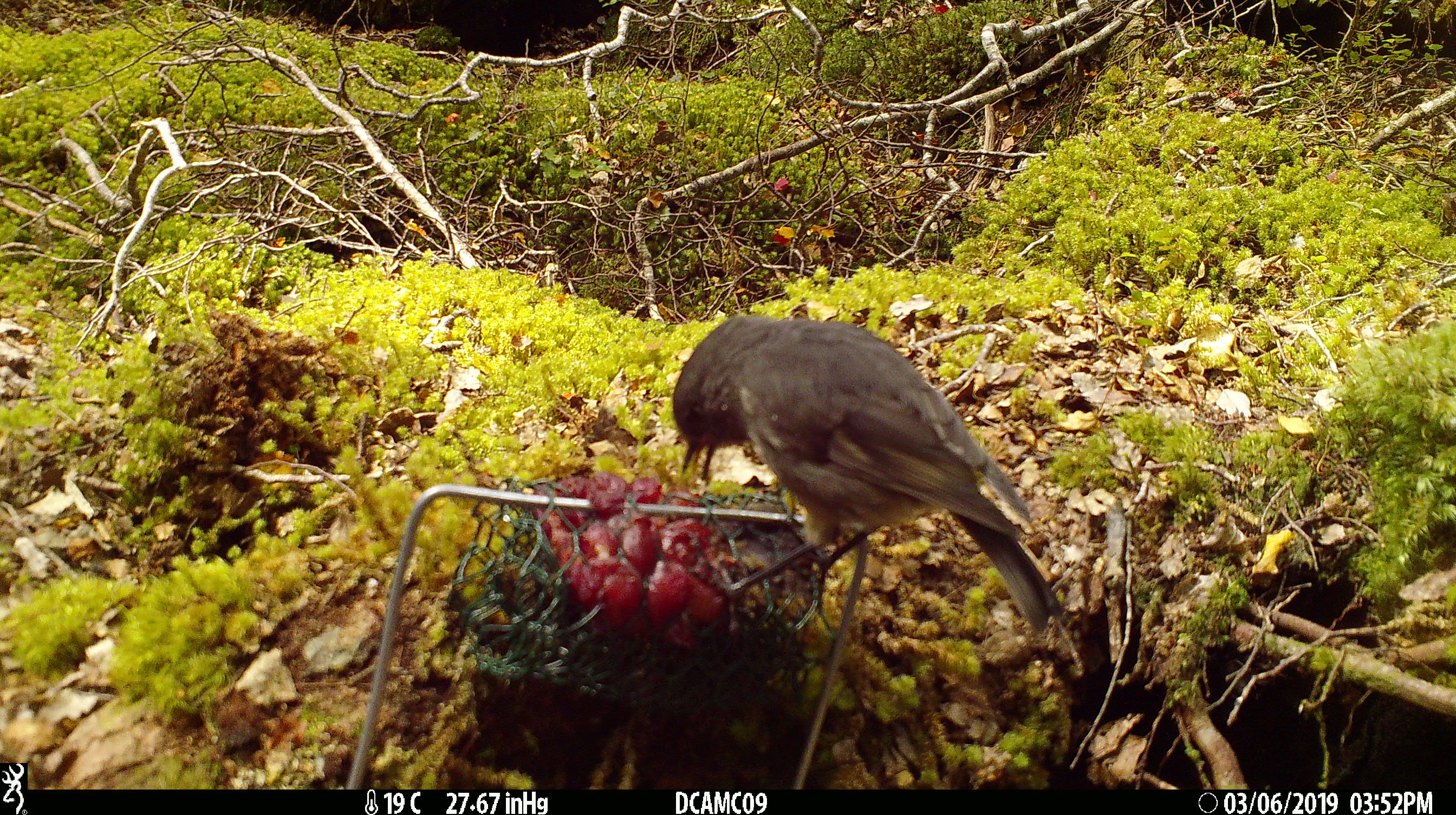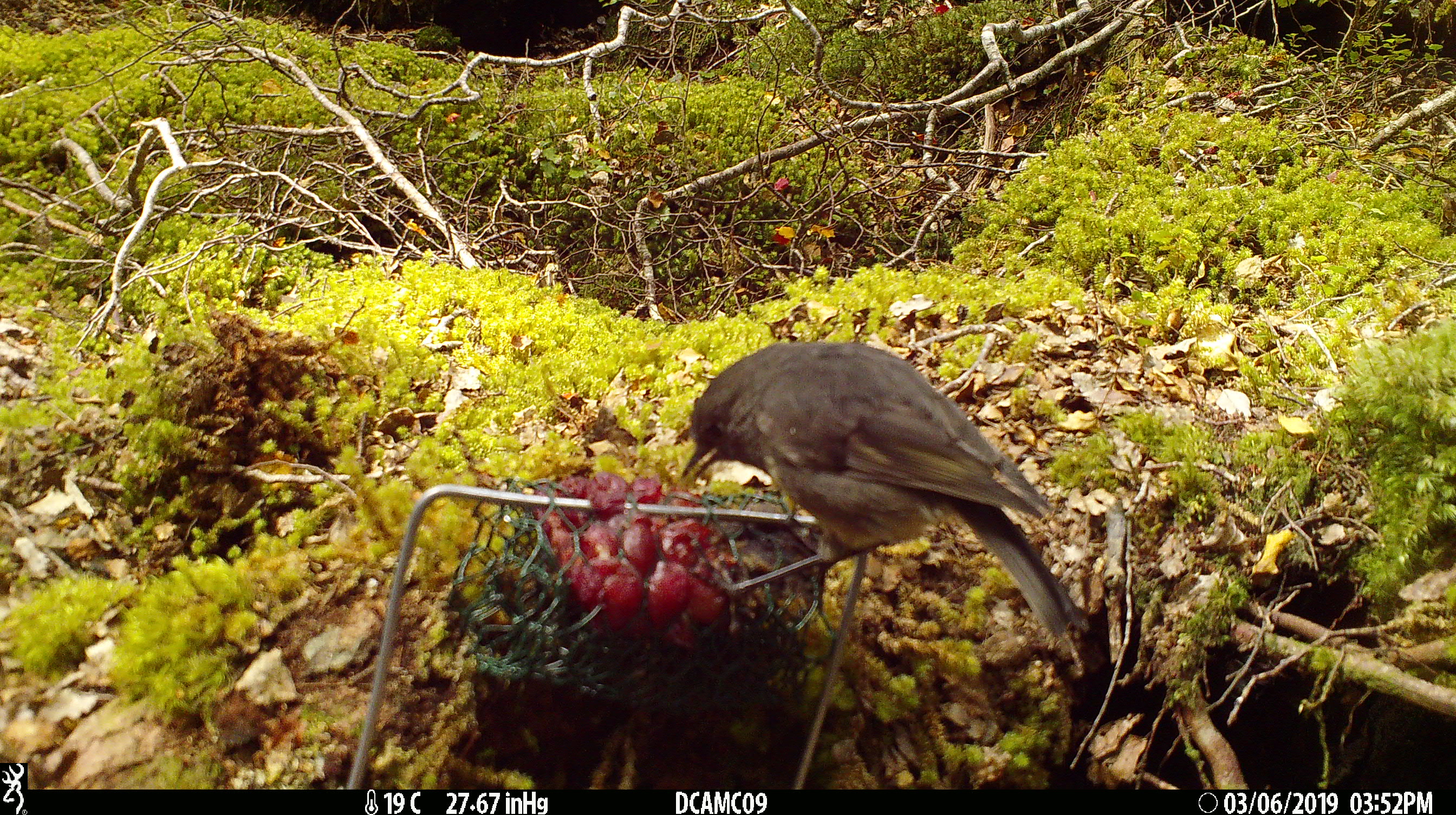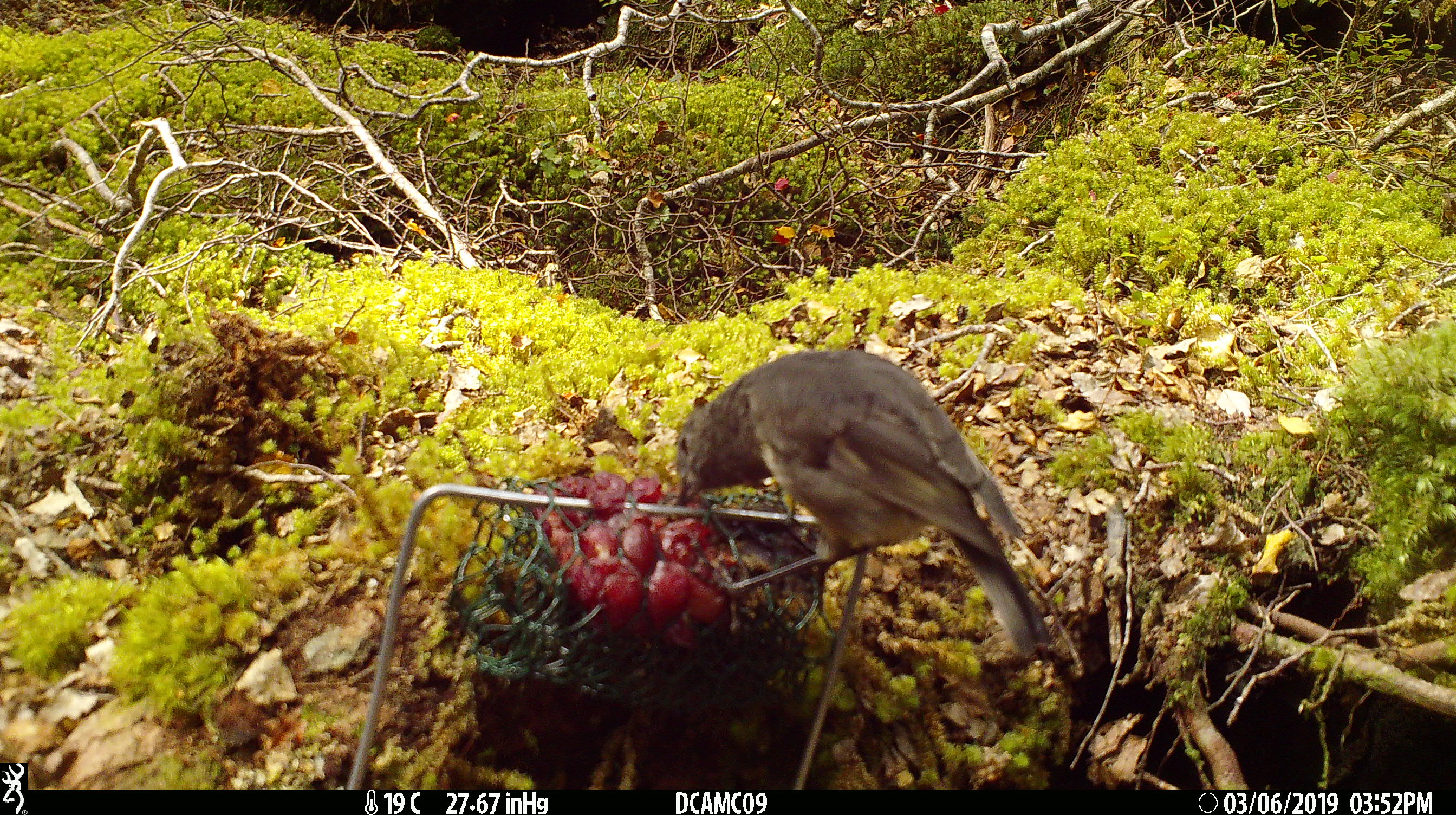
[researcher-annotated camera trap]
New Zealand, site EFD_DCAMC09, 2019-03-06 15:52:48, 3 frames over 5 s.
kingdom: Animalia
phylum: Chordata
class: Aves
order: Passeriformes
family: Petroicidae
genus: Petroica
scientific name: Petroica australis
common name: new zealand robin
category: robin